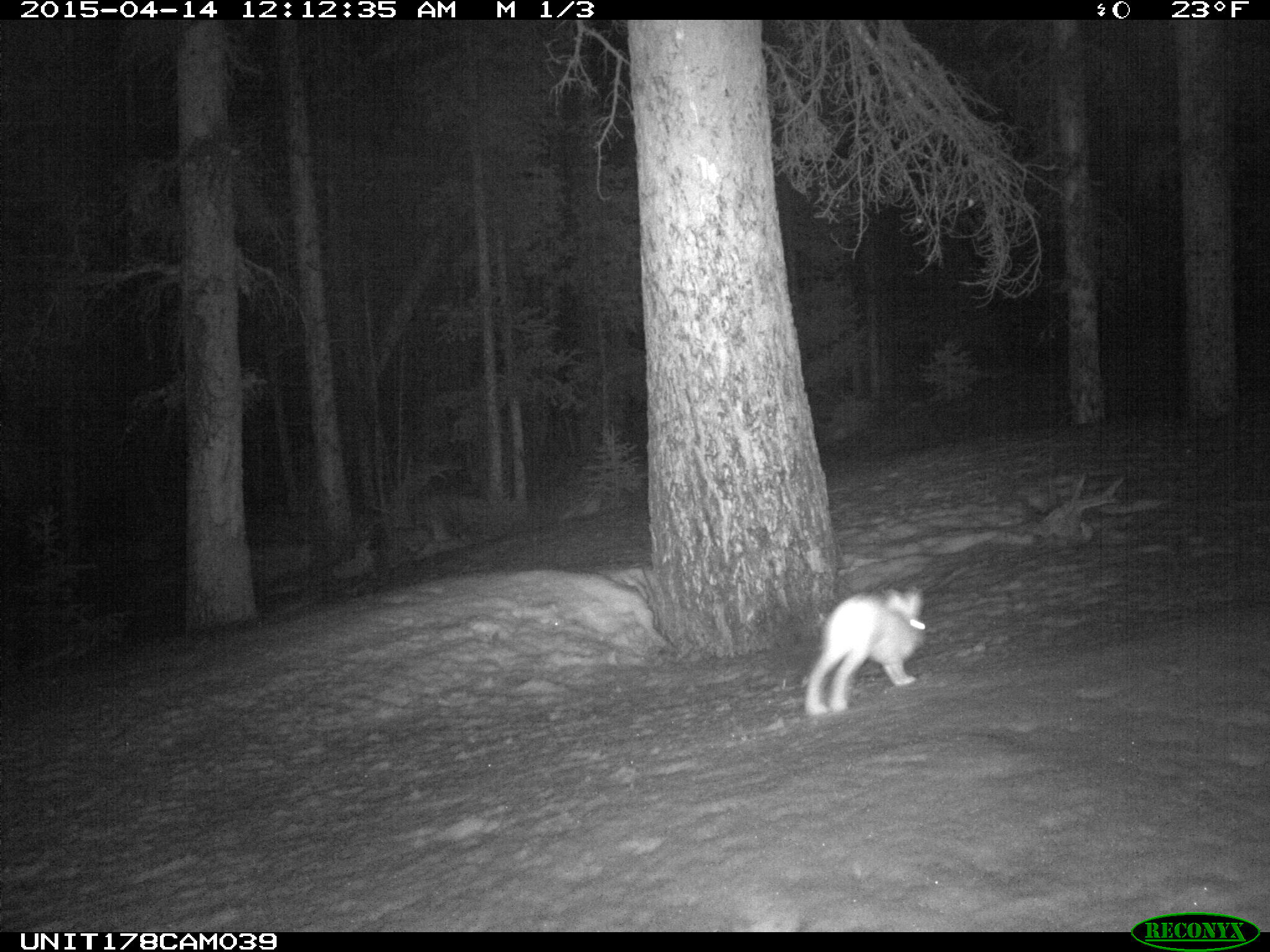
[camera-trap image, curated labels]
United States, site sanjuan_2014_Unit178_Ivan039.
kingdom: Animalia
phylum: Chordata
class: Mammalia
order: Lagomorpha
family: Leporidae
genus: Lepus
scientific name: Lepus americanus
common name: snowshoe hare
Lepus americanus (snowshoe hare).